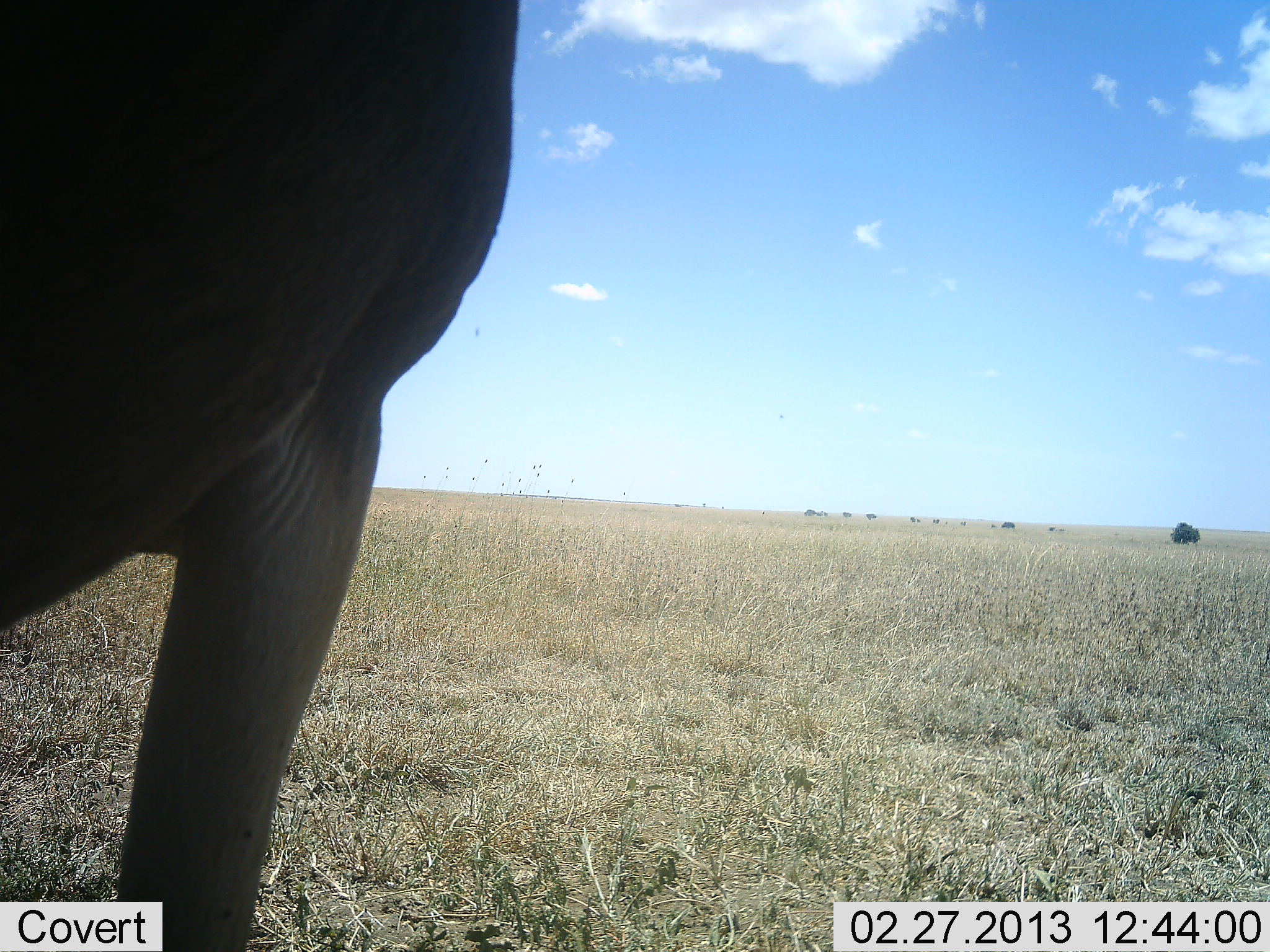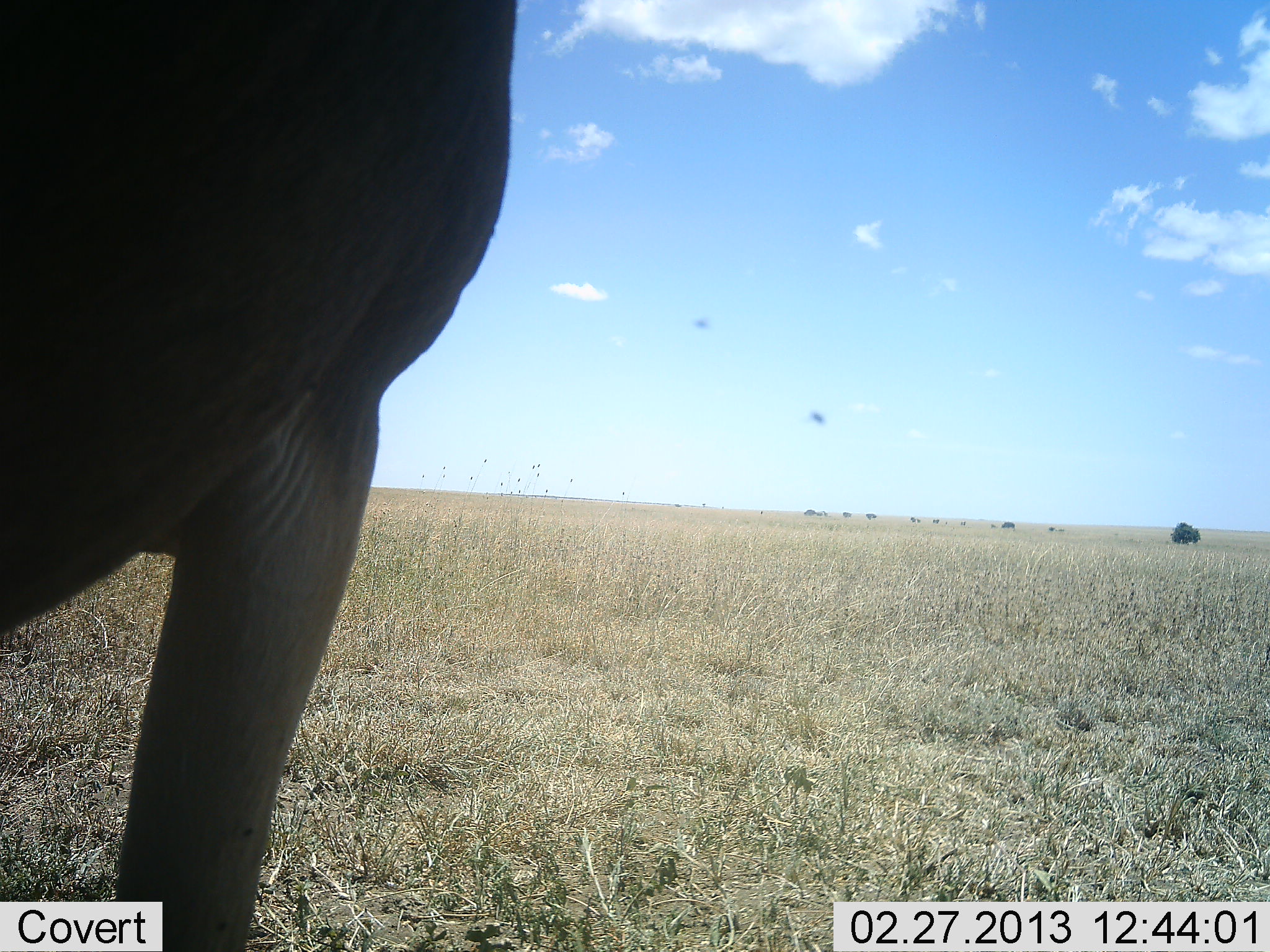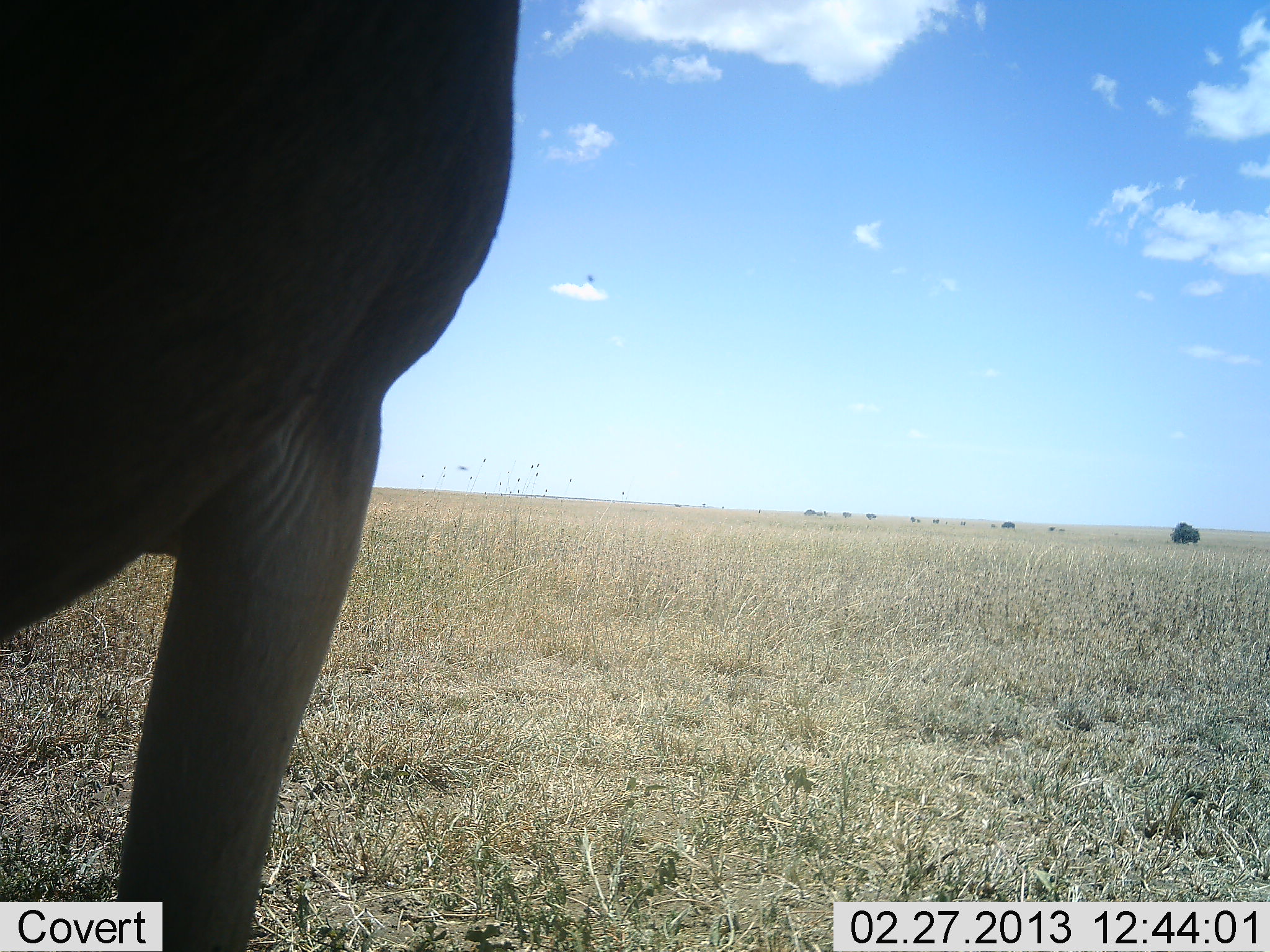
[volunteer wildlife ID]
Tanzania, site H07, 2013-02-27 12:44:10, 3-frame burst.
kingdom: Animalia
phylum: Chordata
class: Mammalia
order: Artiodactyla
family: Bovidae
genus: Alcelaphus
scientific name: Alcelaphus buselaphus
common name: hartebeest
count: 1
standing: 100%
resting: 0%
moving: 0%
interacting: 0%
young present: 0%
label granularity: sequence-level